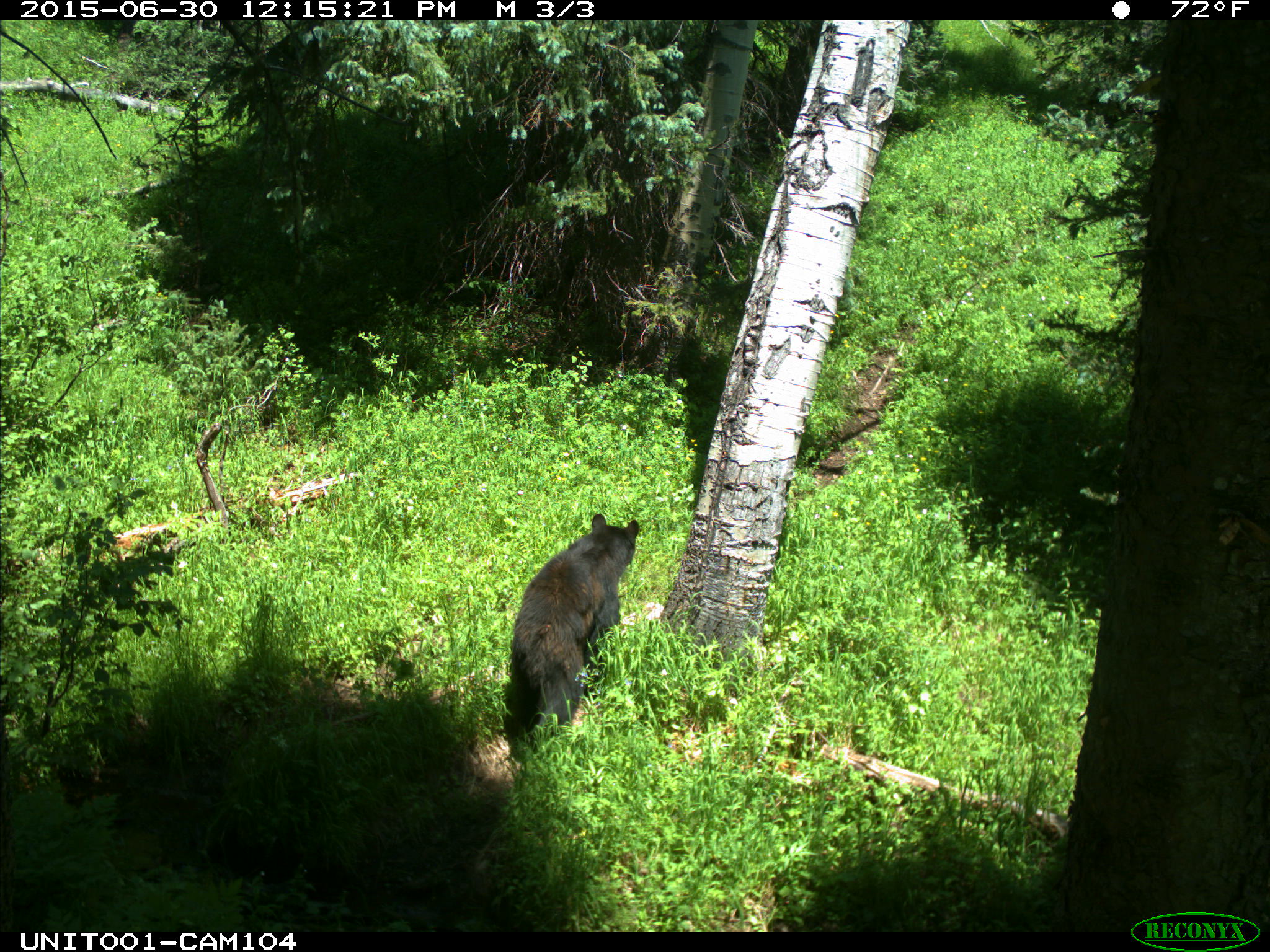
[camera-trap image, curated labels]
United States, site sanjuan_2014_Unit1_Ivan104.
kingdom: Animalia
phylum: Chordata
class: Mammalia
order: Carnivora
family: Ursidae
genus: Ursus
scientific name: Ursus americanus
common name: american black bear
Ursus americanus (american black bear).